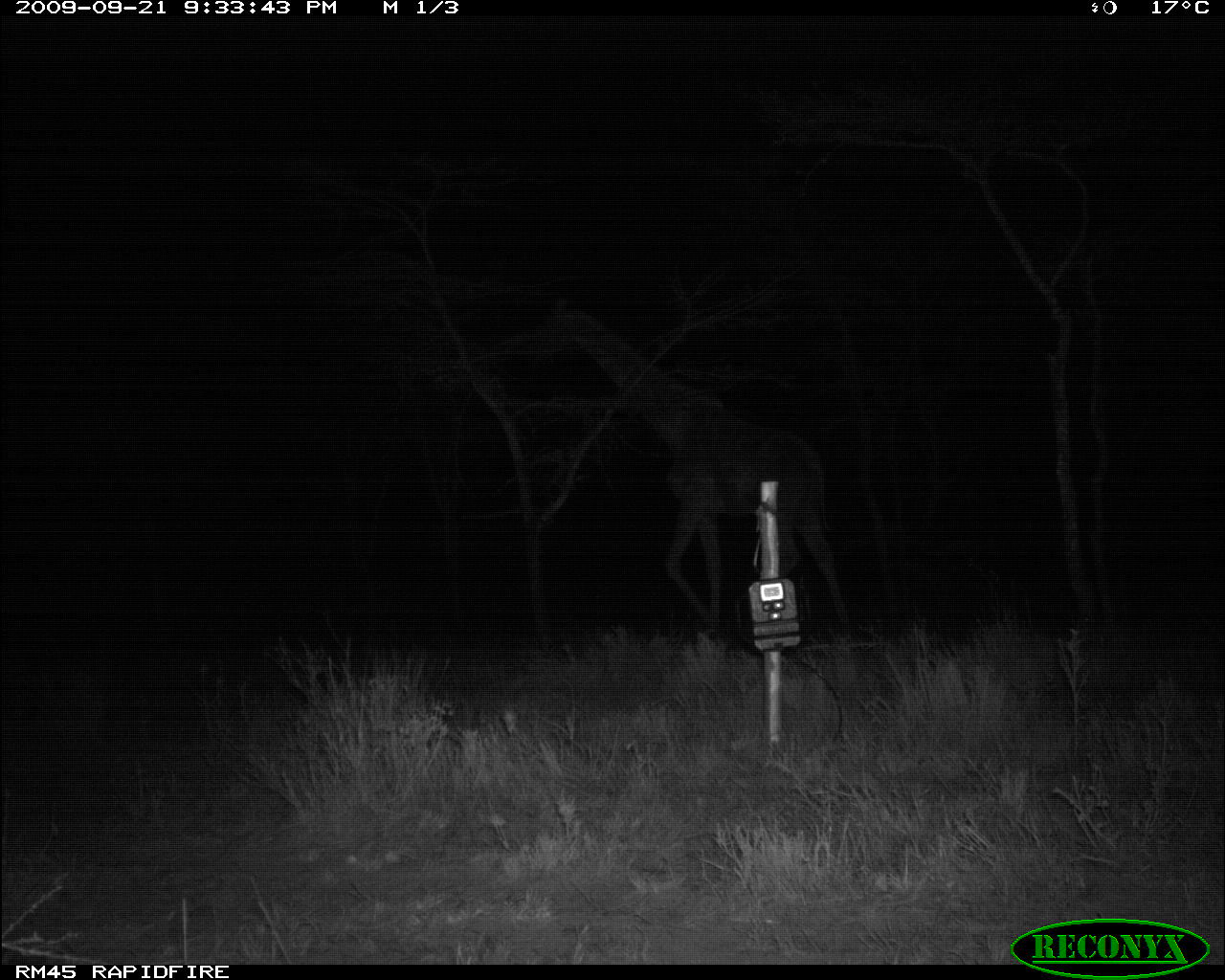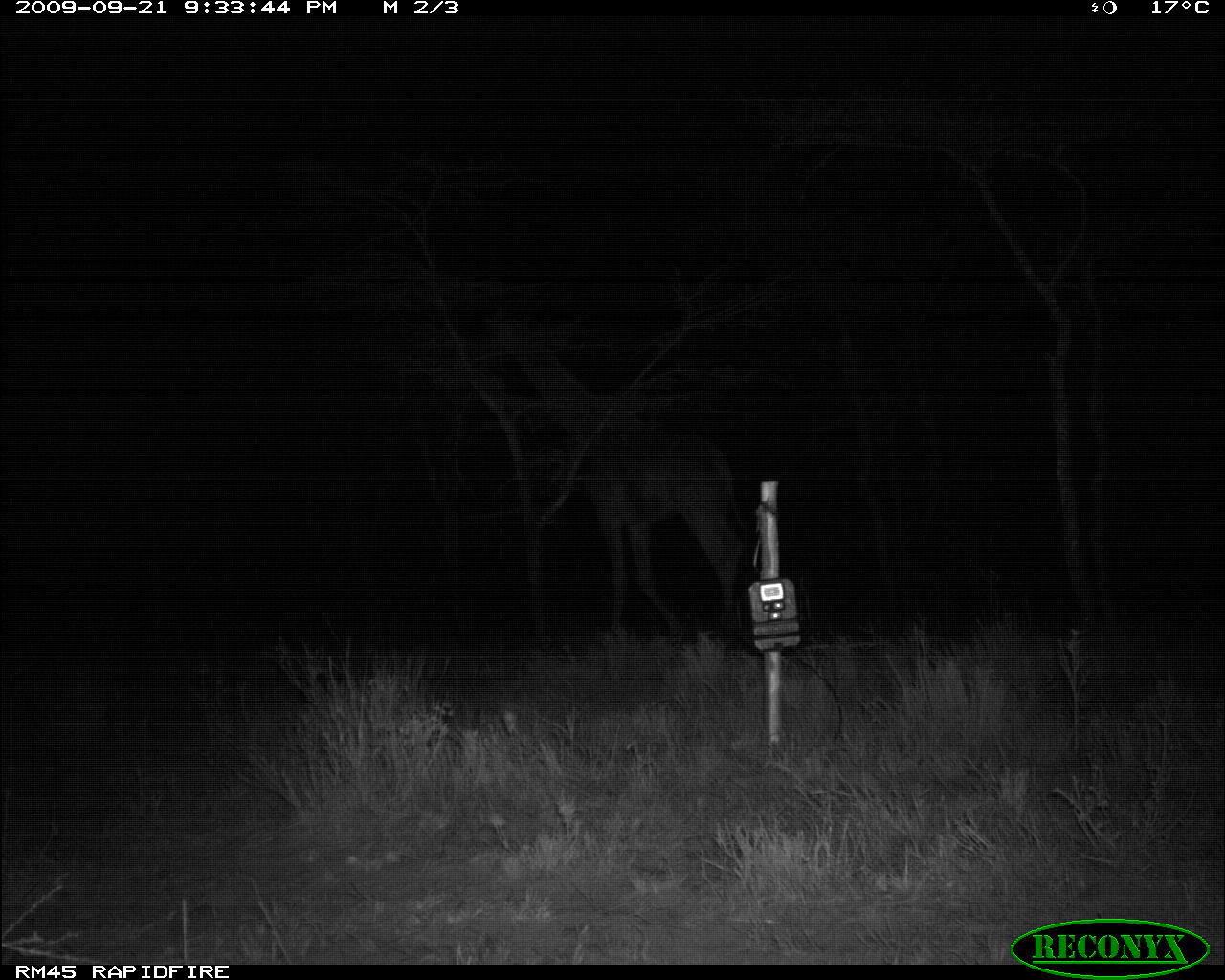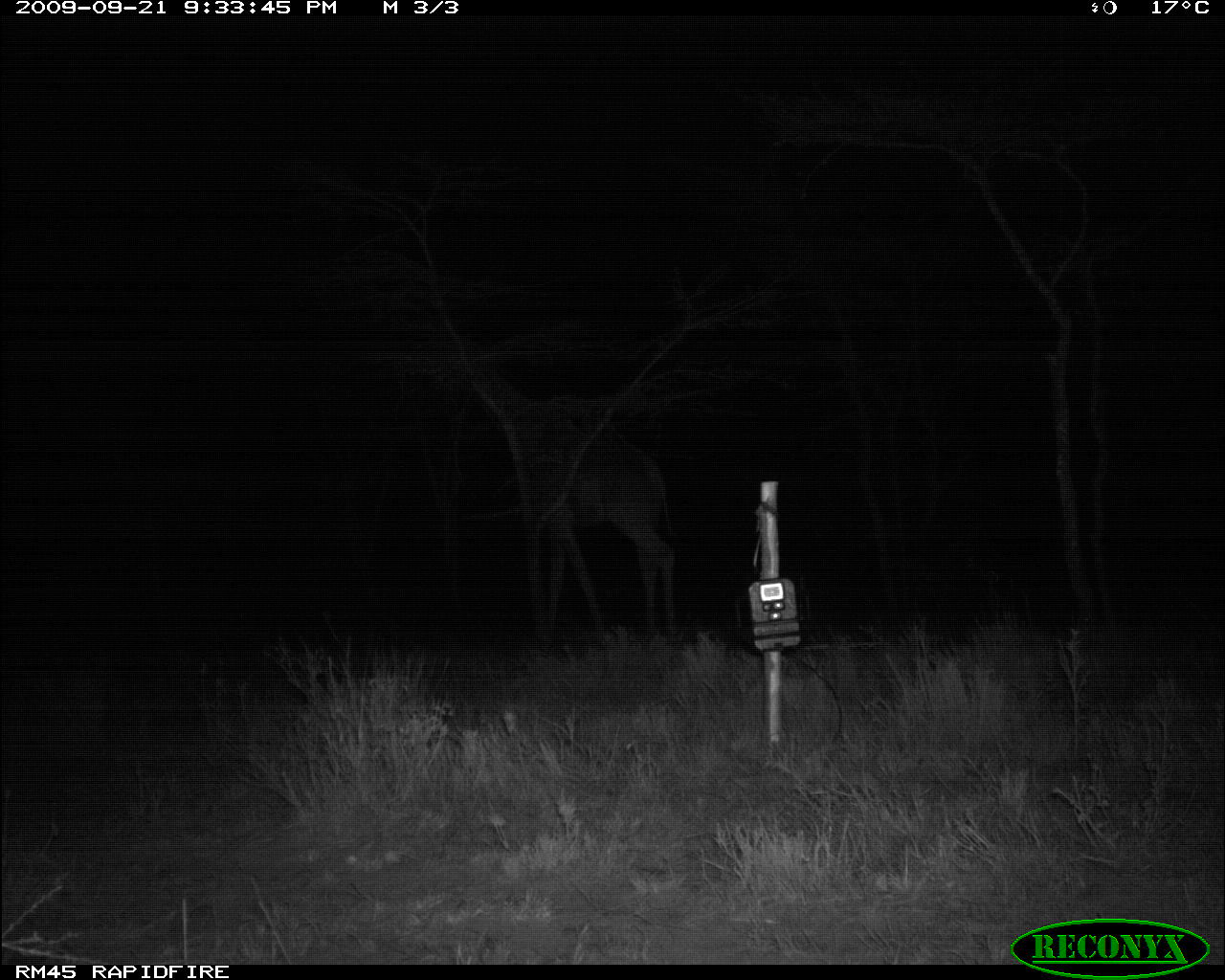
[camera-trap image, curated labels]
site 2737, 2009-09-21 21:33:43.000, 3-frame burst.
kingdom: Animalia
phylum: Chordata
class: Mammalia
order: Artiodactyla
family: Giraffidae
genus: Giraffa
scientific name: Giraffa camelopardalis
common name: giraffe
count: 1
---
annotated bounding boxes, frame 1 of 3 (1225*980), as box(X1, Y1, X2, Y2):
giraffa camelopardalis: box(532, 297, 851, 651)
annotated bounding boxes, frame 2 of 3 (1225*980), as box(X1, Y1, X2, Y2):
giraffa camelopardalis: box(480, 309, 747, 640)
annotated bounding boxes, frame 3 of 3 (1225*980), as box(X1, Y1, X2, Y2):
giraffa camelopardalis: box(449, 332, 682, 650)